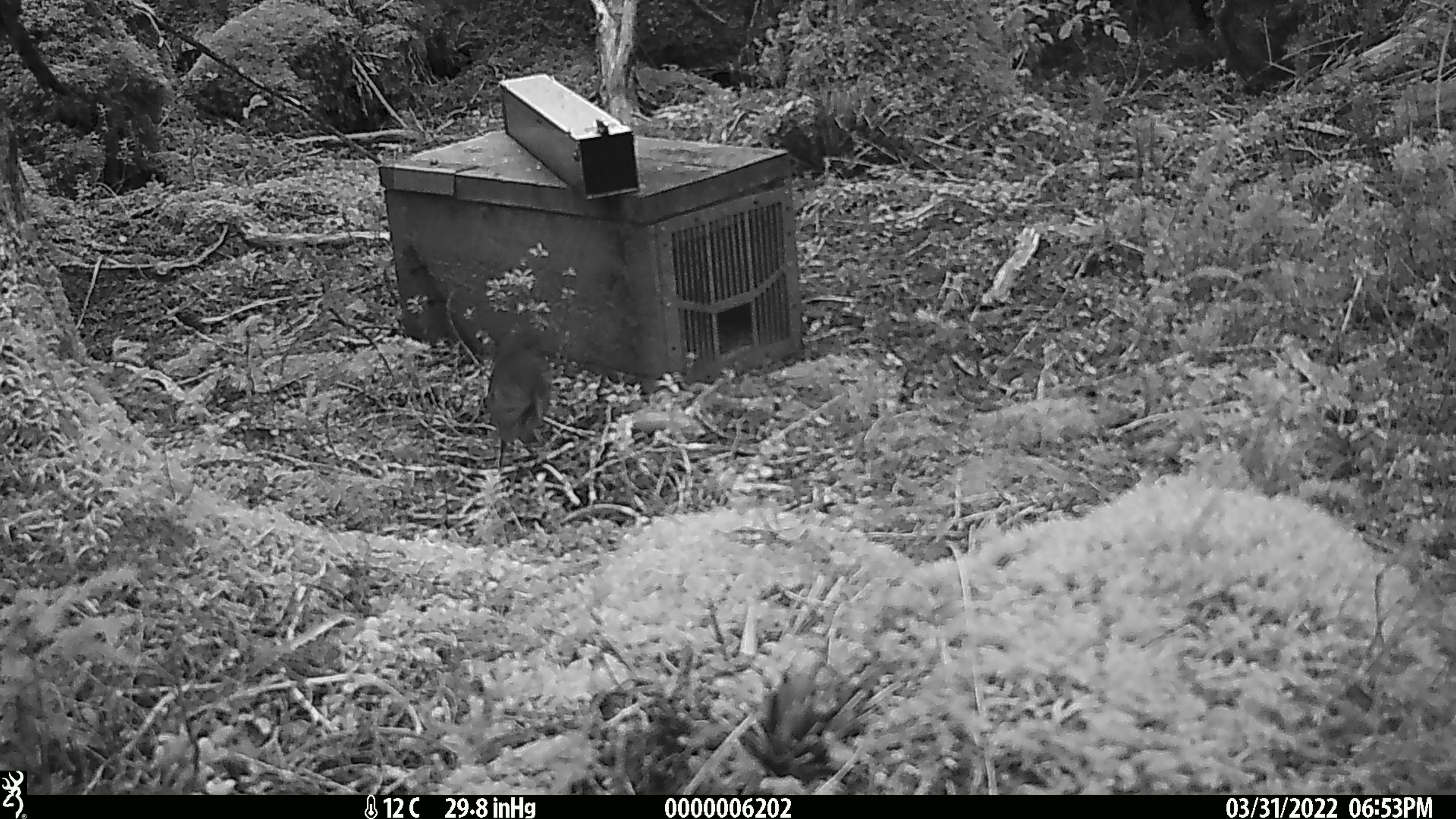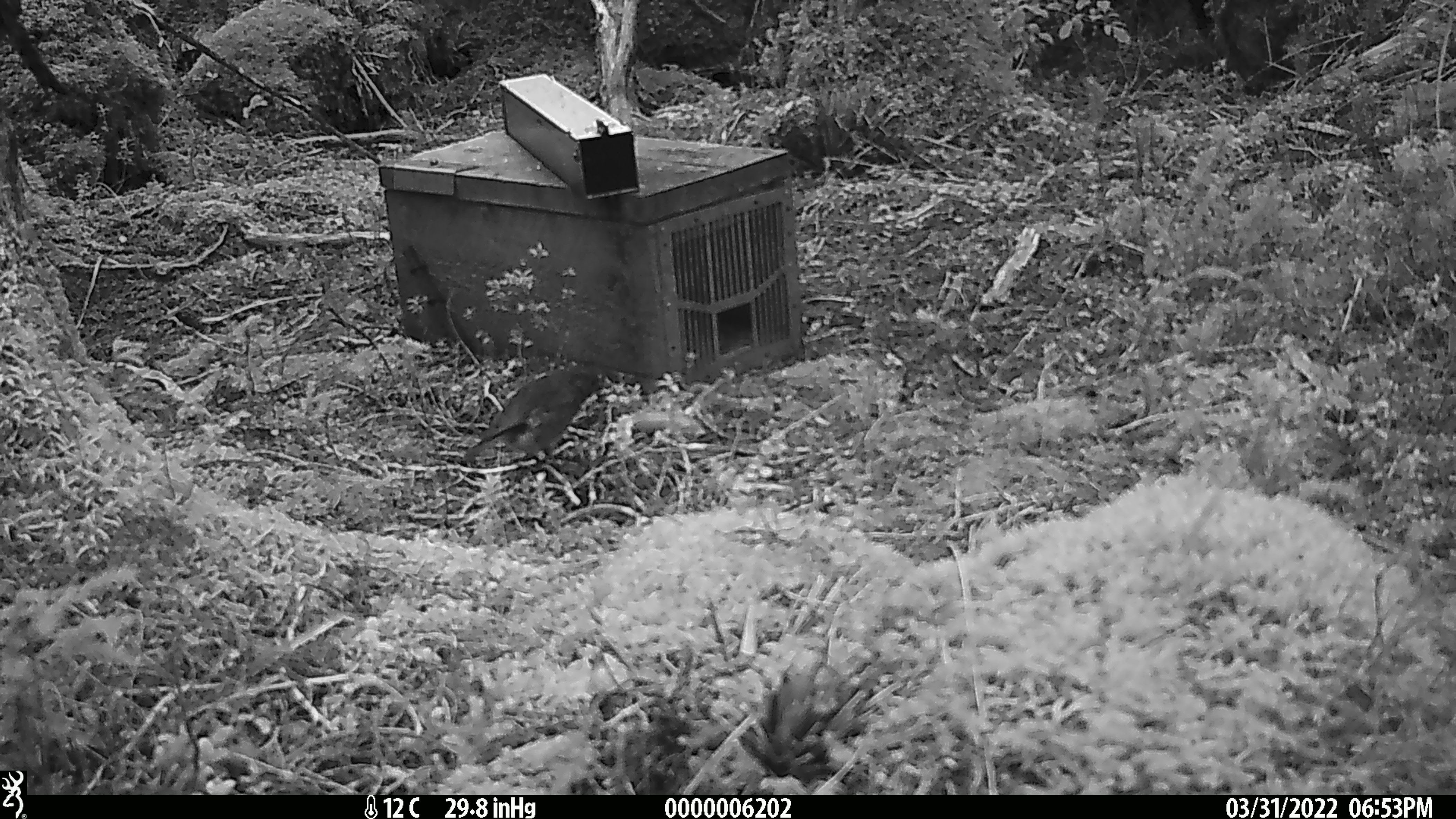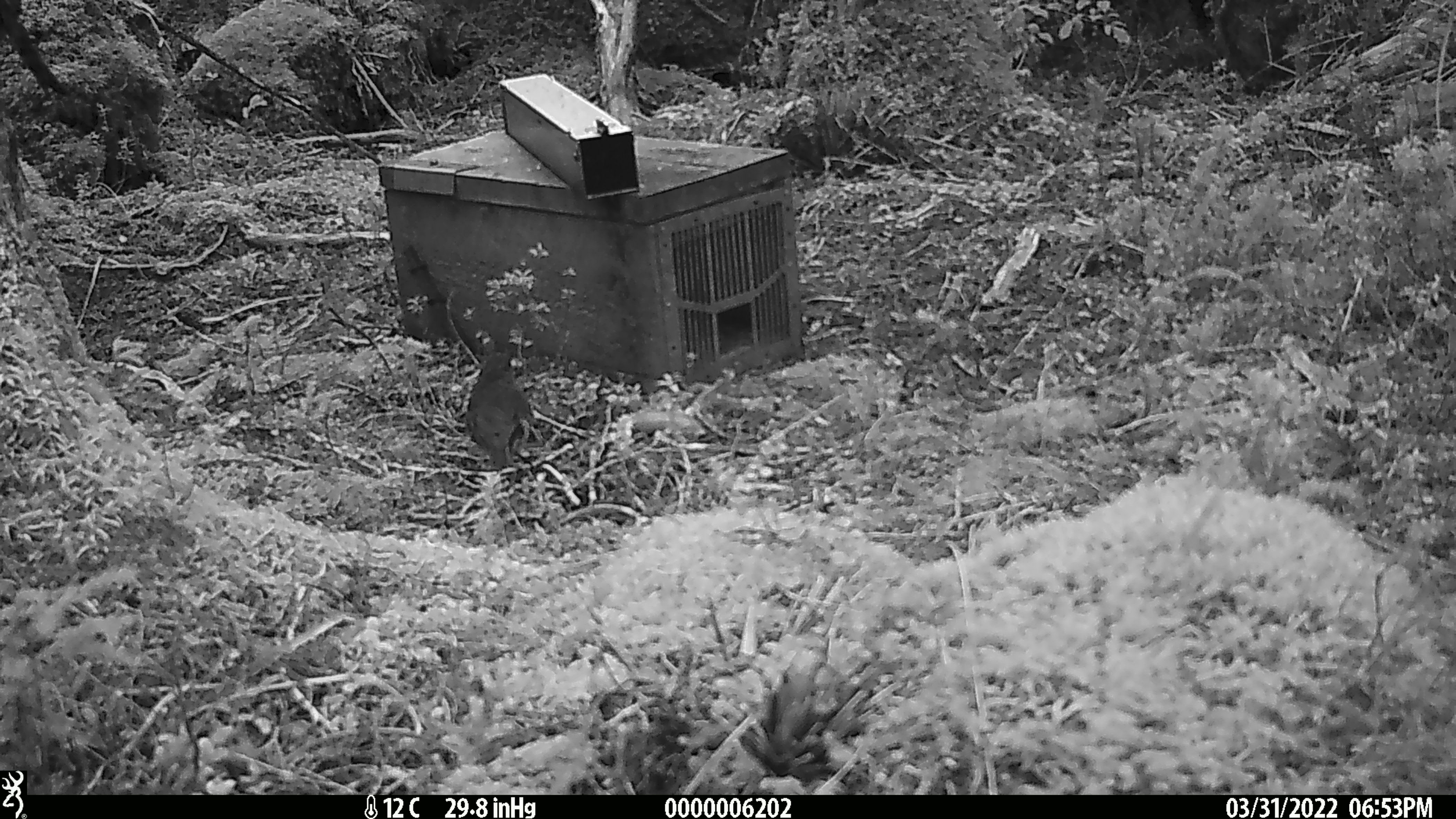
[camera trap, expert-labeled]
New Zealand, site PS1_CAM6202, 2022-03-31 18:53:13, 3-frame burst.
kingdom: Animalia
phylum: Chordata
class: Aves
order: Passeriformes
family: Petroicidae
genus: Petroica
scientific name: Petroica australis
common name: new zealand robin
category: robin